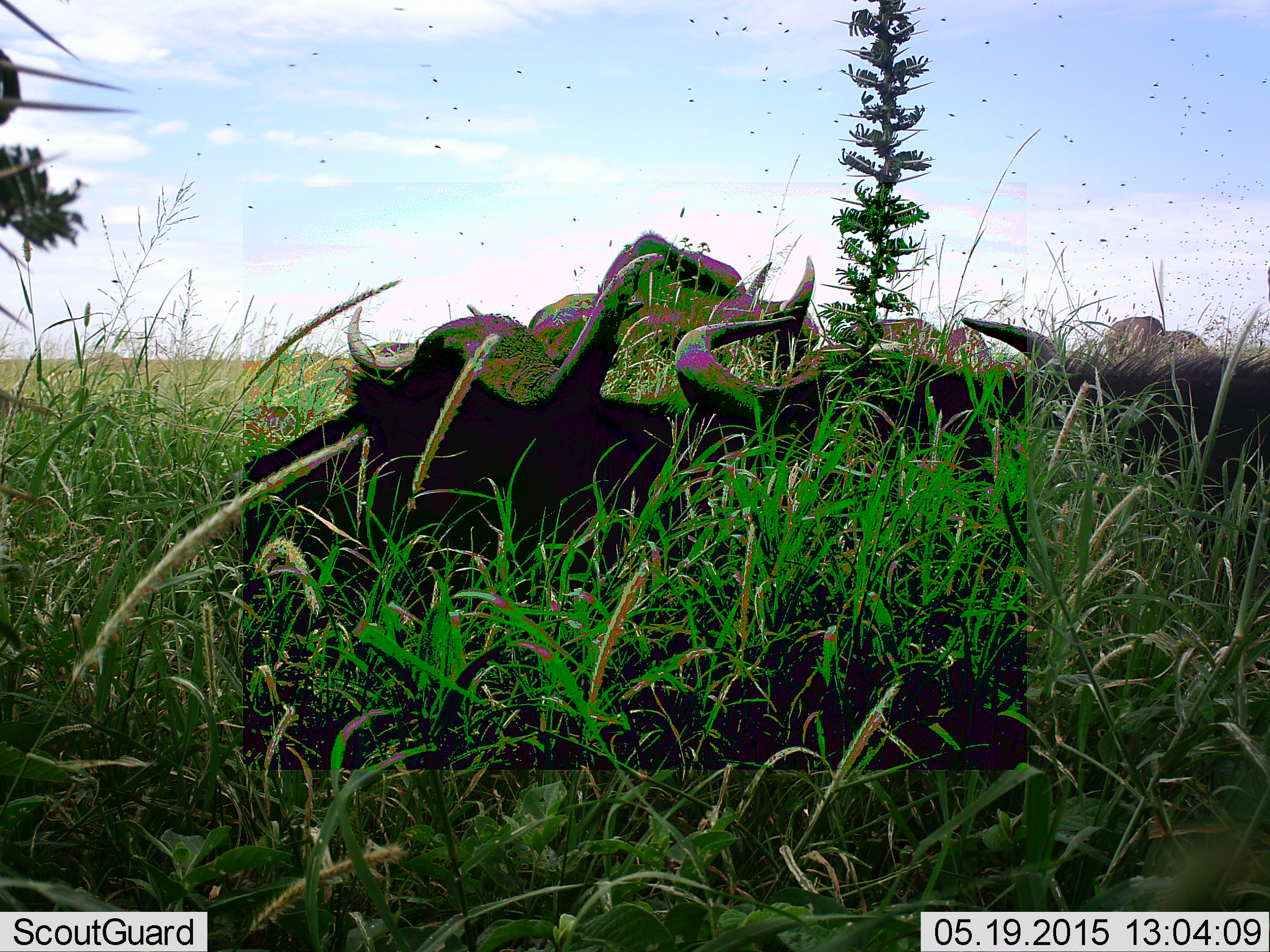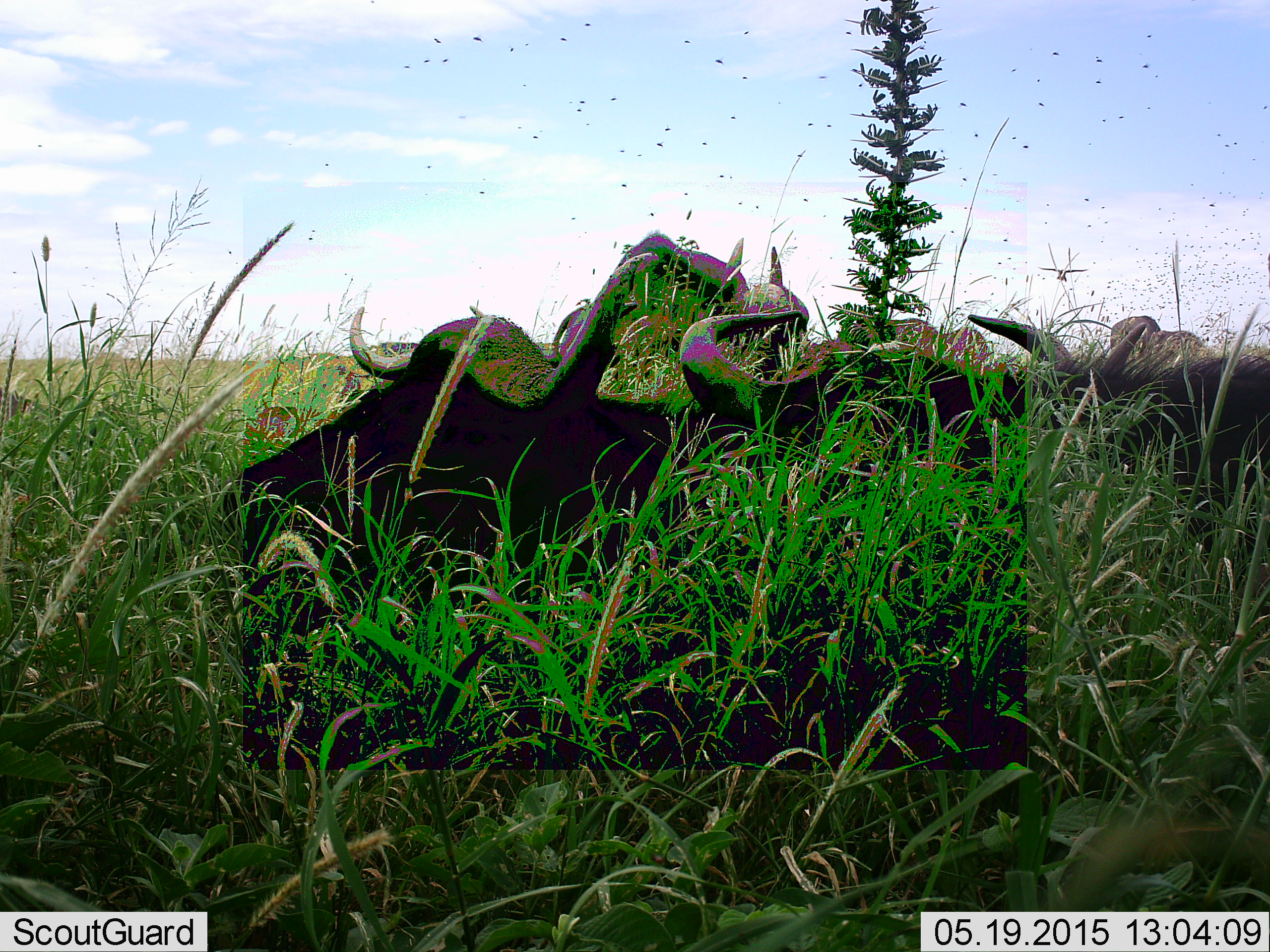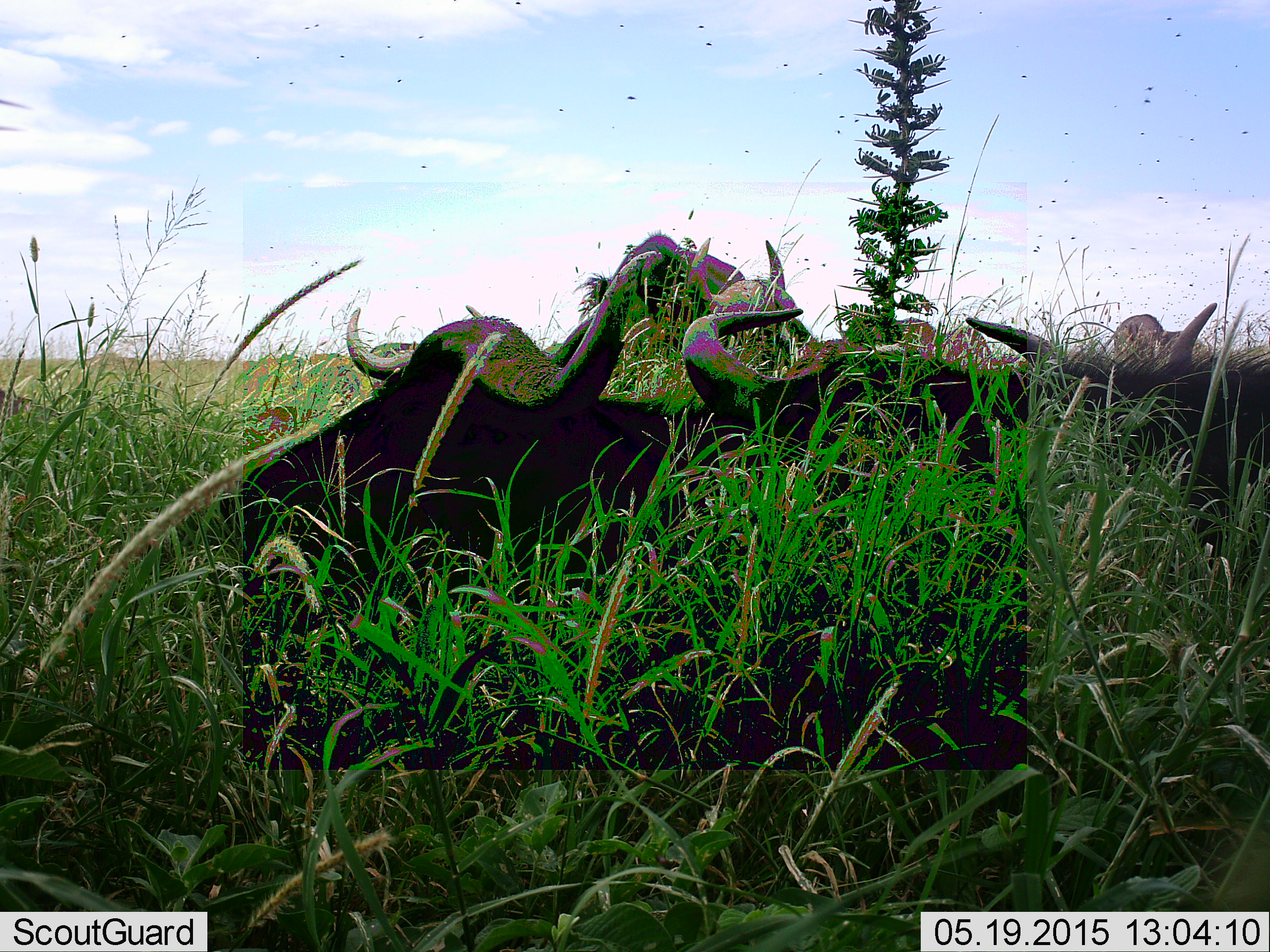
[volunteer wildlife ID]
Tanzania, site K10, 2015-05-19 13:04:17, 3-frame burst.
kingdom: Animalia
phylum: Chordata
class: Mammalia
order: Artiodactyla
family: Bovidae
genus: Syncerus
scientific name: Syncerus caffer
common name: cape buffalo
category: buffalo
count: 4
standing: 36%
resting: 82%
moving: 18%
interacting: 0%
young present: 0%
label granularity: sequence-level